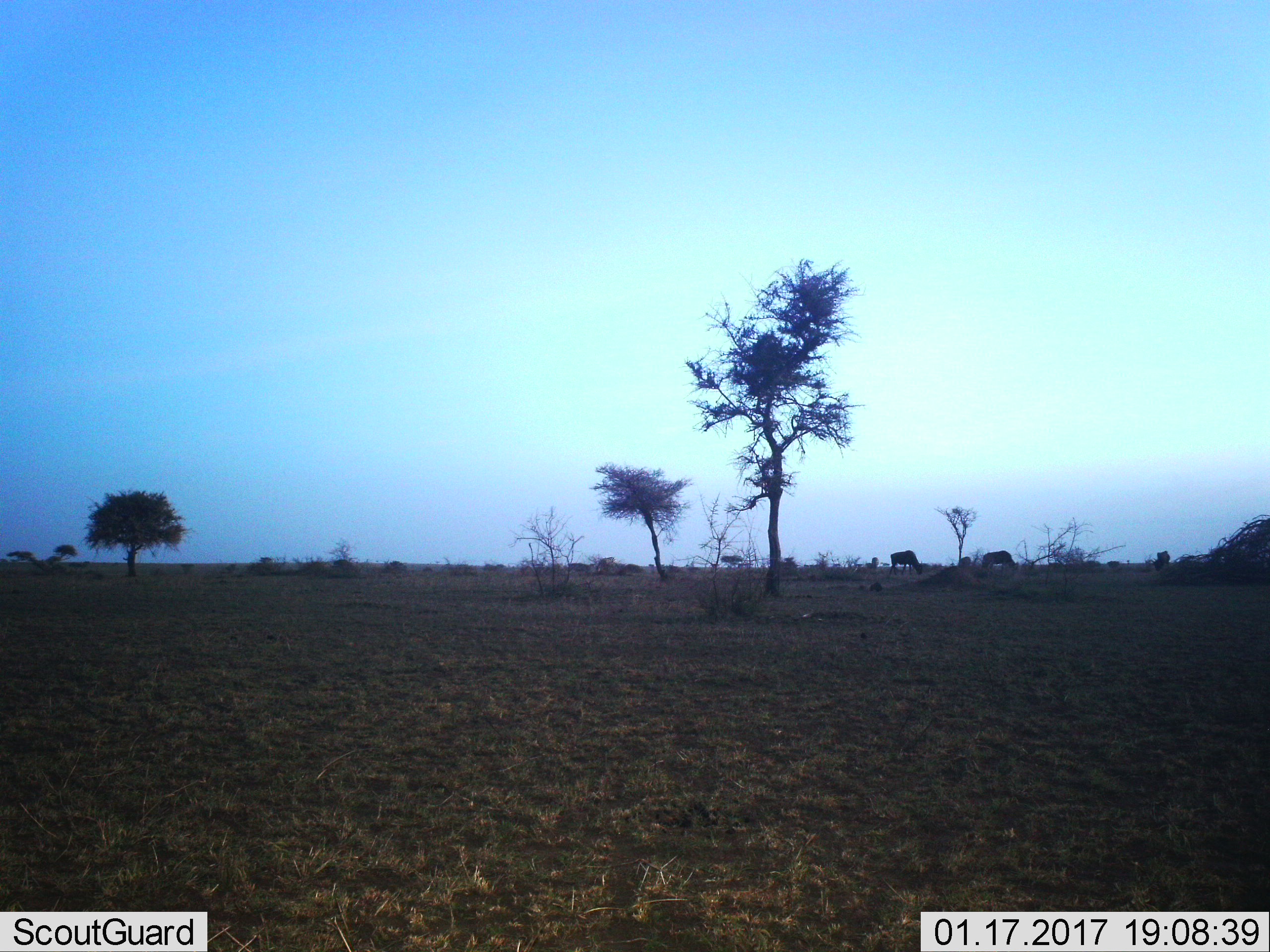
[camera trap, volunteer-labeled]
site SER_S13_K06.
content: unidentified animal